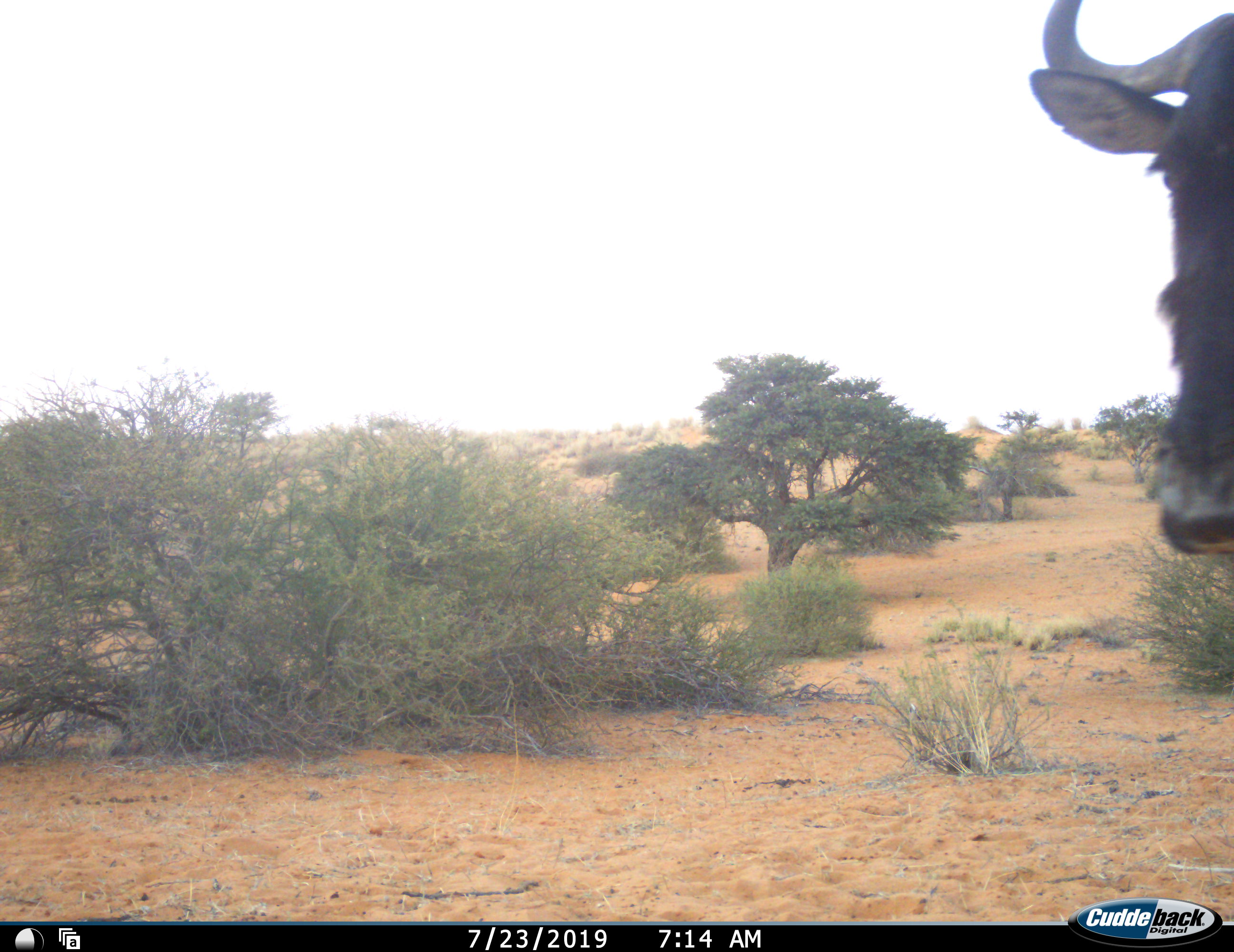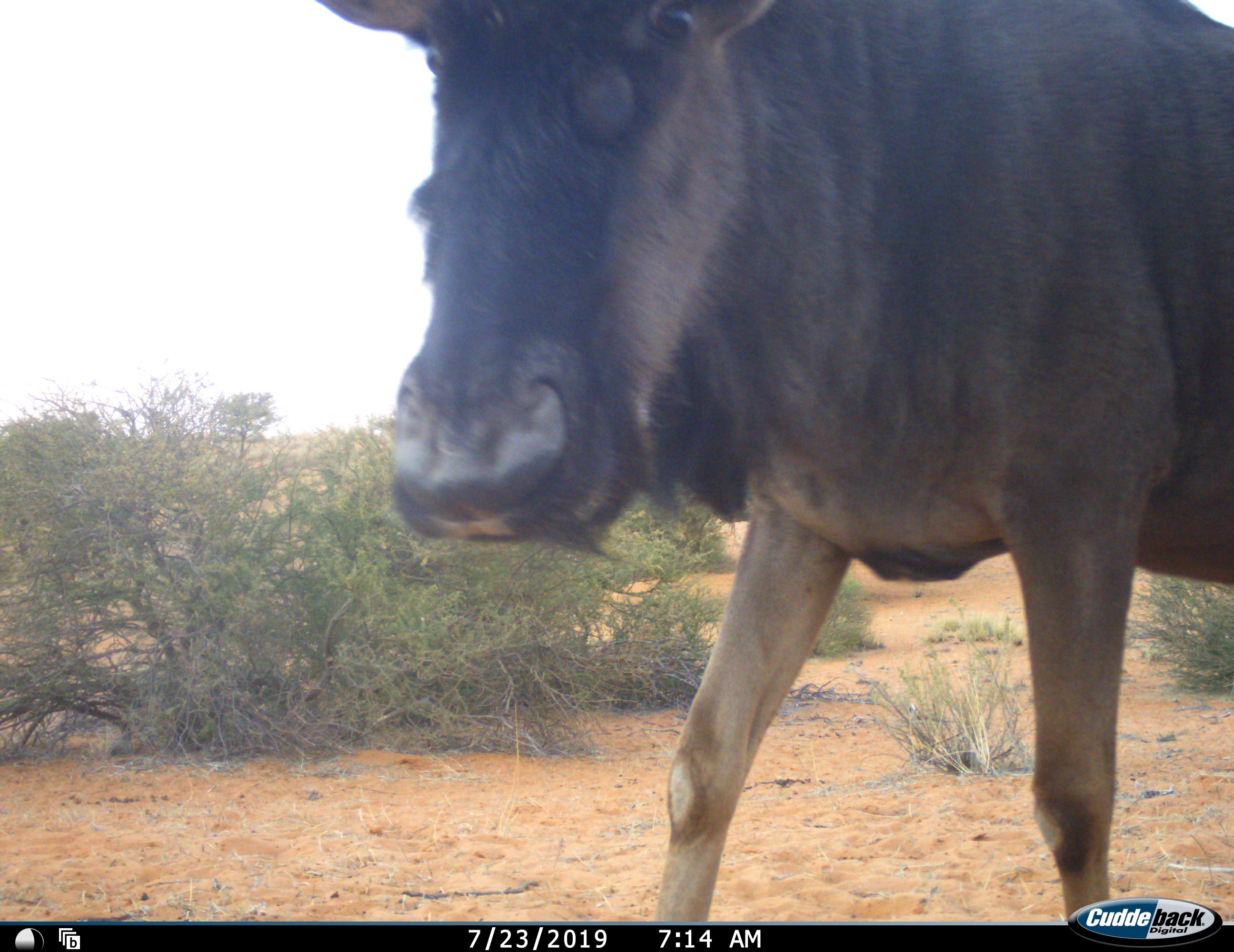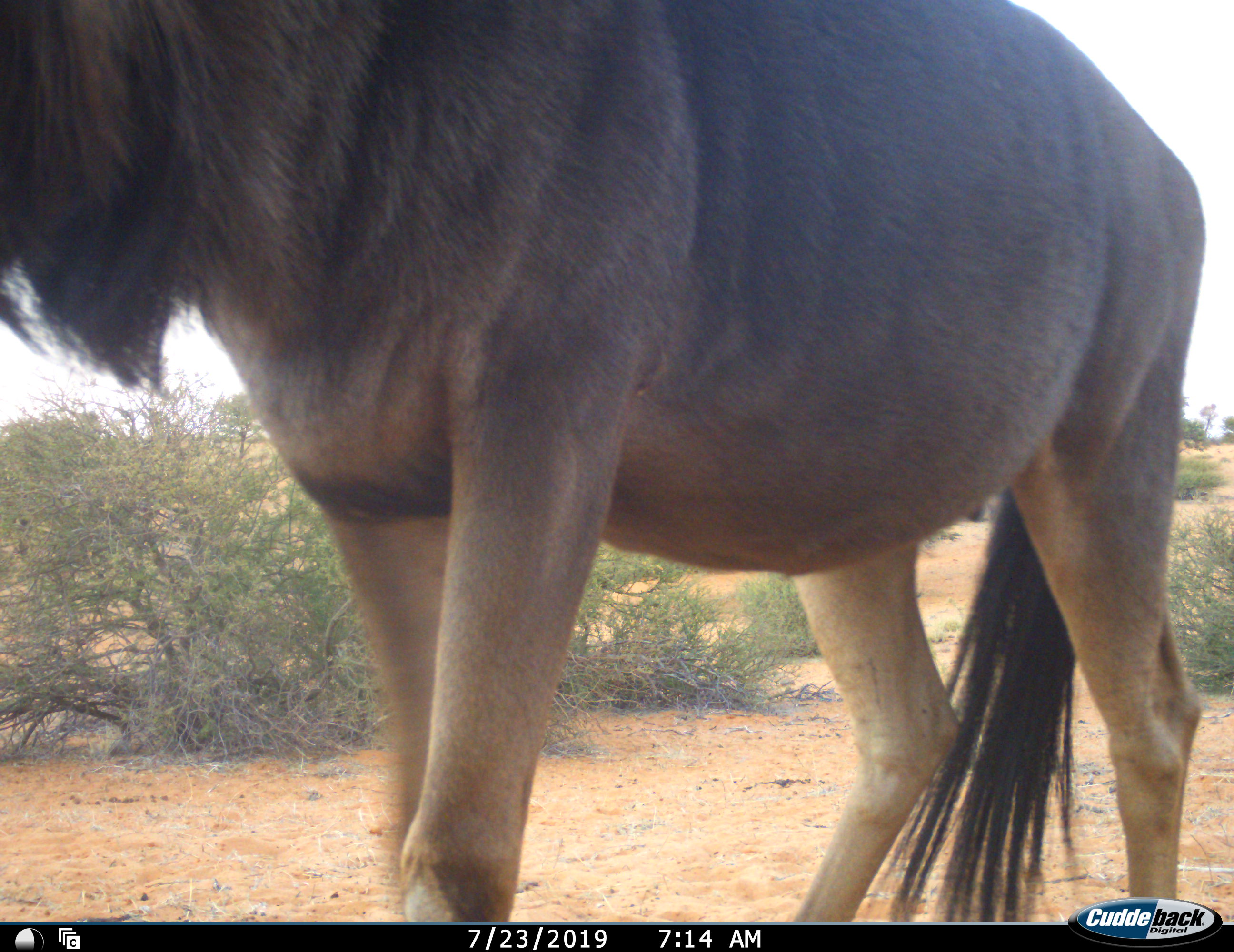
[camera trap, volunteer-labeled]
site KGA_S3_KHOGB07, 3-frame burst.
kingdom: Animalia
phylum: Chordata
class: Mammalia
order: Artiodactyla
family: Bovidae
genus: Connochaetes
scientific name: Connochaetes taurinus taurinus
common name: blue wildebeest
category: wildebeestblue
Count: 1.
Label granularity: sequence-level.